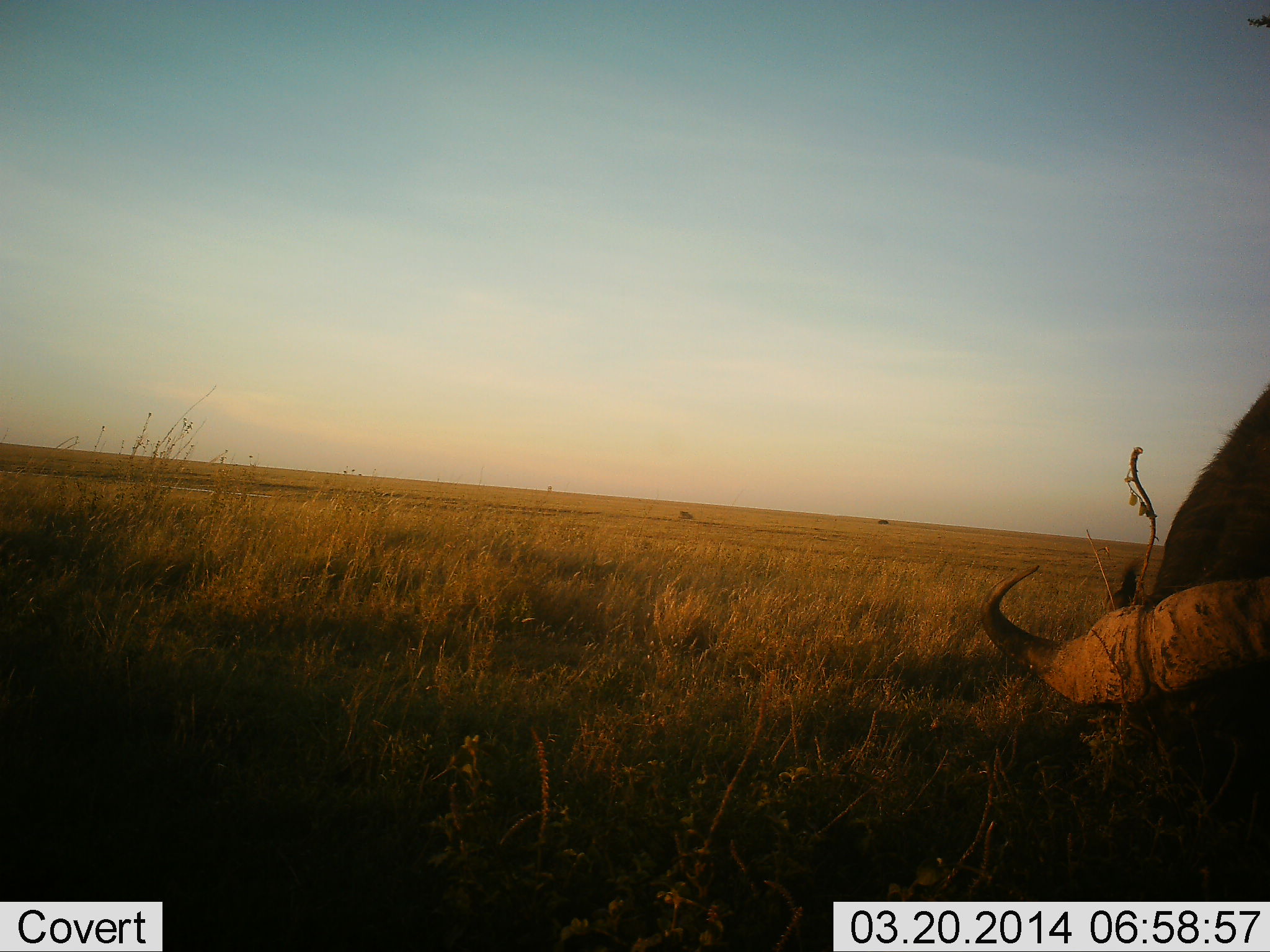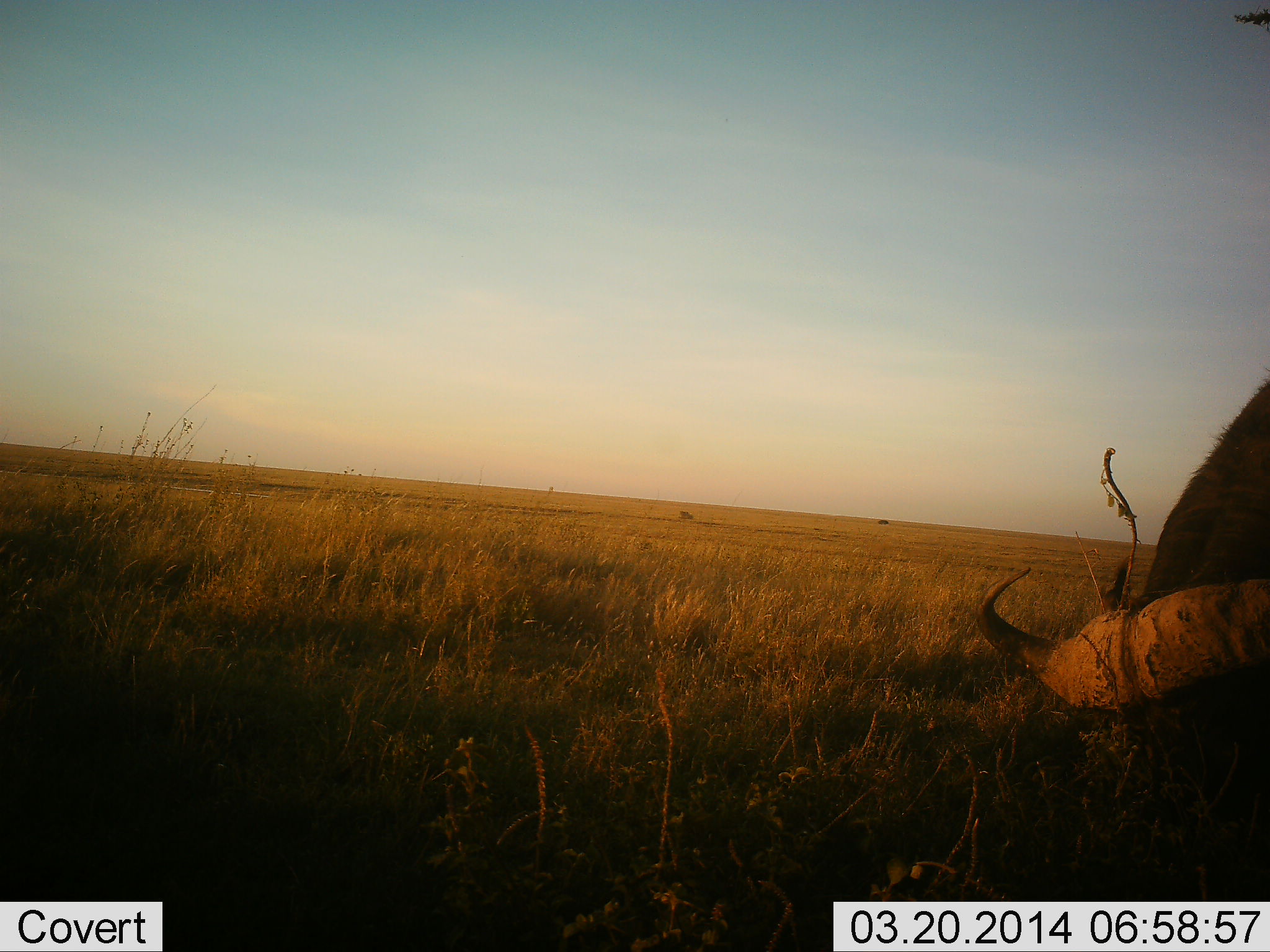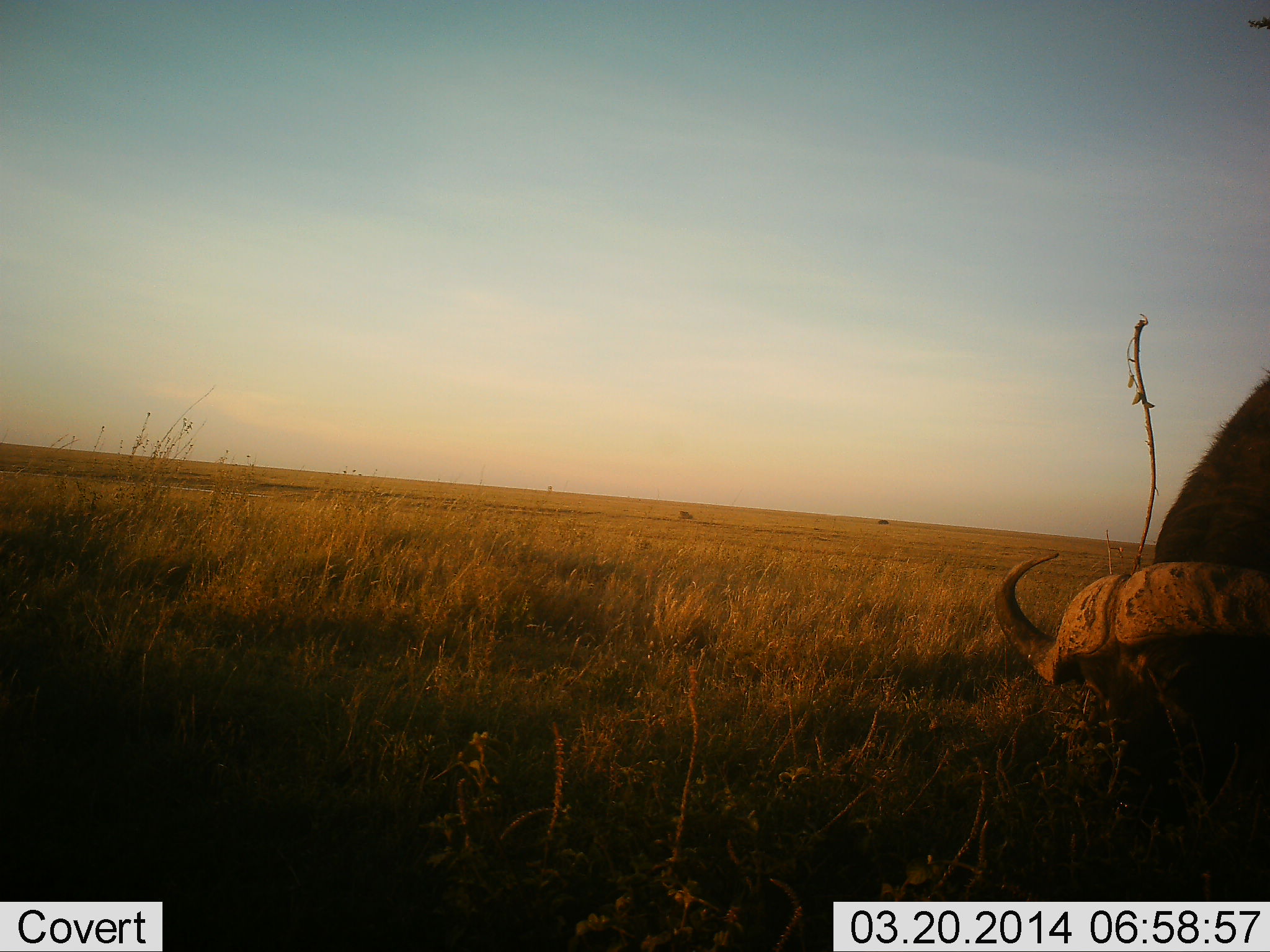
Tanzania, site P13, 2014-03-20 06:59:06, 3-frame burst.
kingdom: Animalia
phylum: Chordata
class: Mammalia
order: Artiodactyla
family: Bovidae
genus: Syncerus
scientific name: Syncerus caffer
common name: cape buffalo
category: buffalo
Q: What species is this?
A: Buffalo (cape buffalo) (Syncerus caffer).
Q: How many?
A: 1.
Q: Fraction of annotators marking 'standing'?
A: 0%.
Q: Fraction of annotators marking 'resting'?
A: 0%.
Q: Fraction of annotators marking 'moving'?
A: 0%.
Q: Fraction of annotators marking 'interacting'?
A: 0%.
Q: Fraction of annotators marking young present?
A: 0%.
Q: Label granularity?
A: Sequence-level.